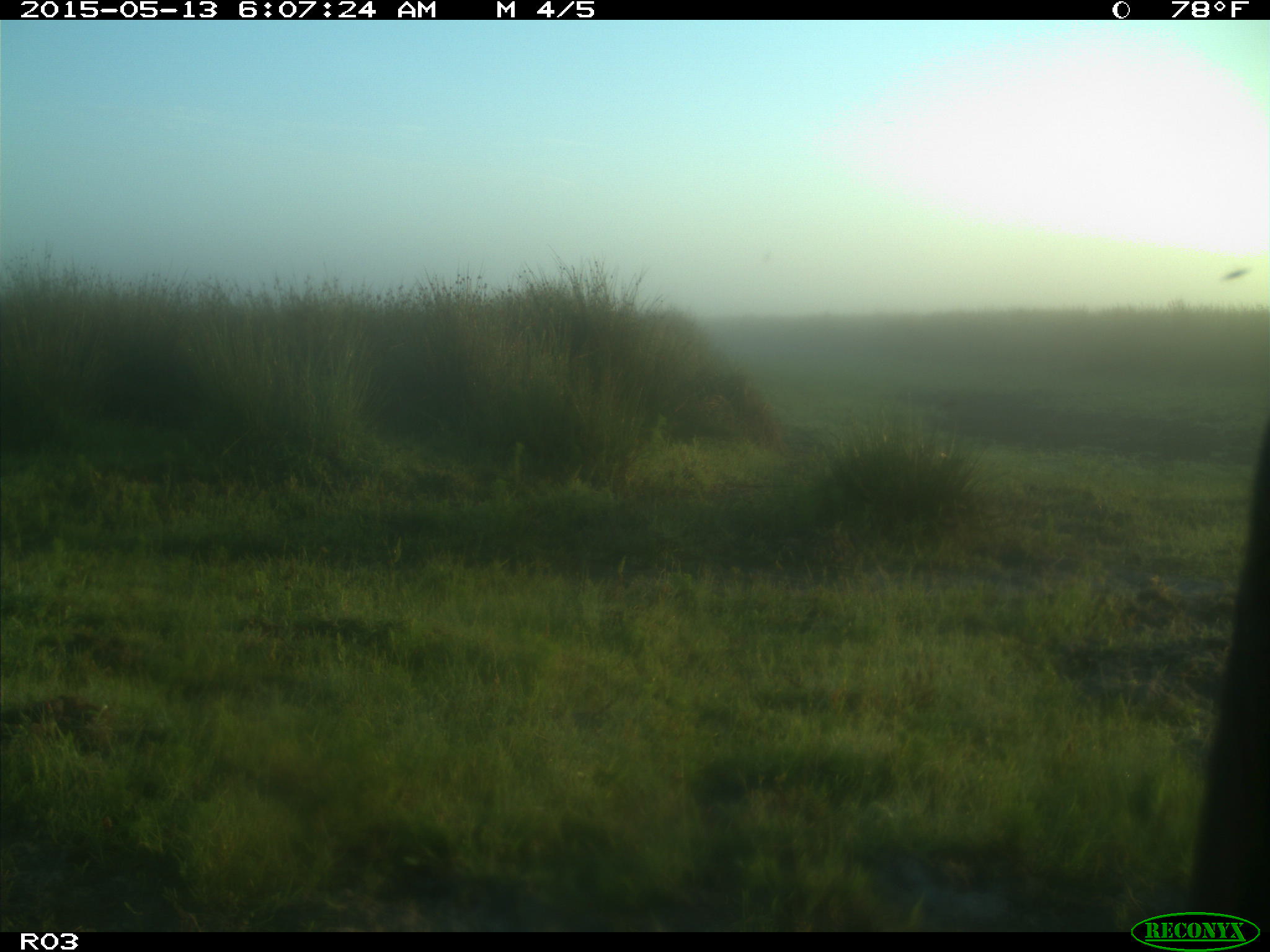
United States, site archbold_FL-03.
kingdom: Animalia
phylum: Chordata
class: Mammalia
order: Artiodactyla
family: Bovidae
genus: Bos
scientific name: Bos taurus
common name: domestic cow